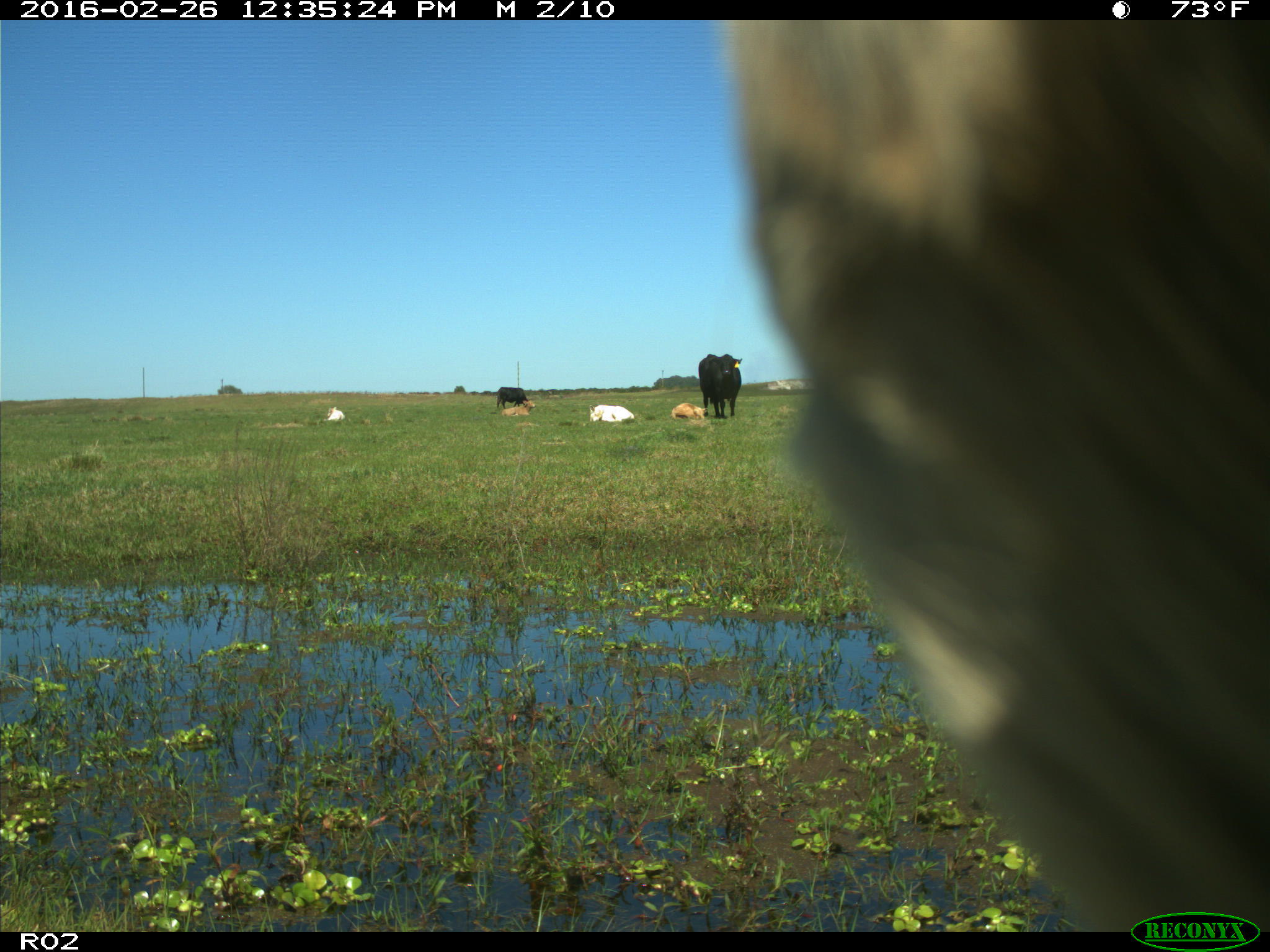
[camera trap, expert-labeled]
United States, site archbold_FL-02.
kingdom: Animalia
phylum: Chordata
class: Mammalia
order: Artiodactyla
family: Bovidae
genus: Bos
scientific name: Bos taurus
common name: domestic cow